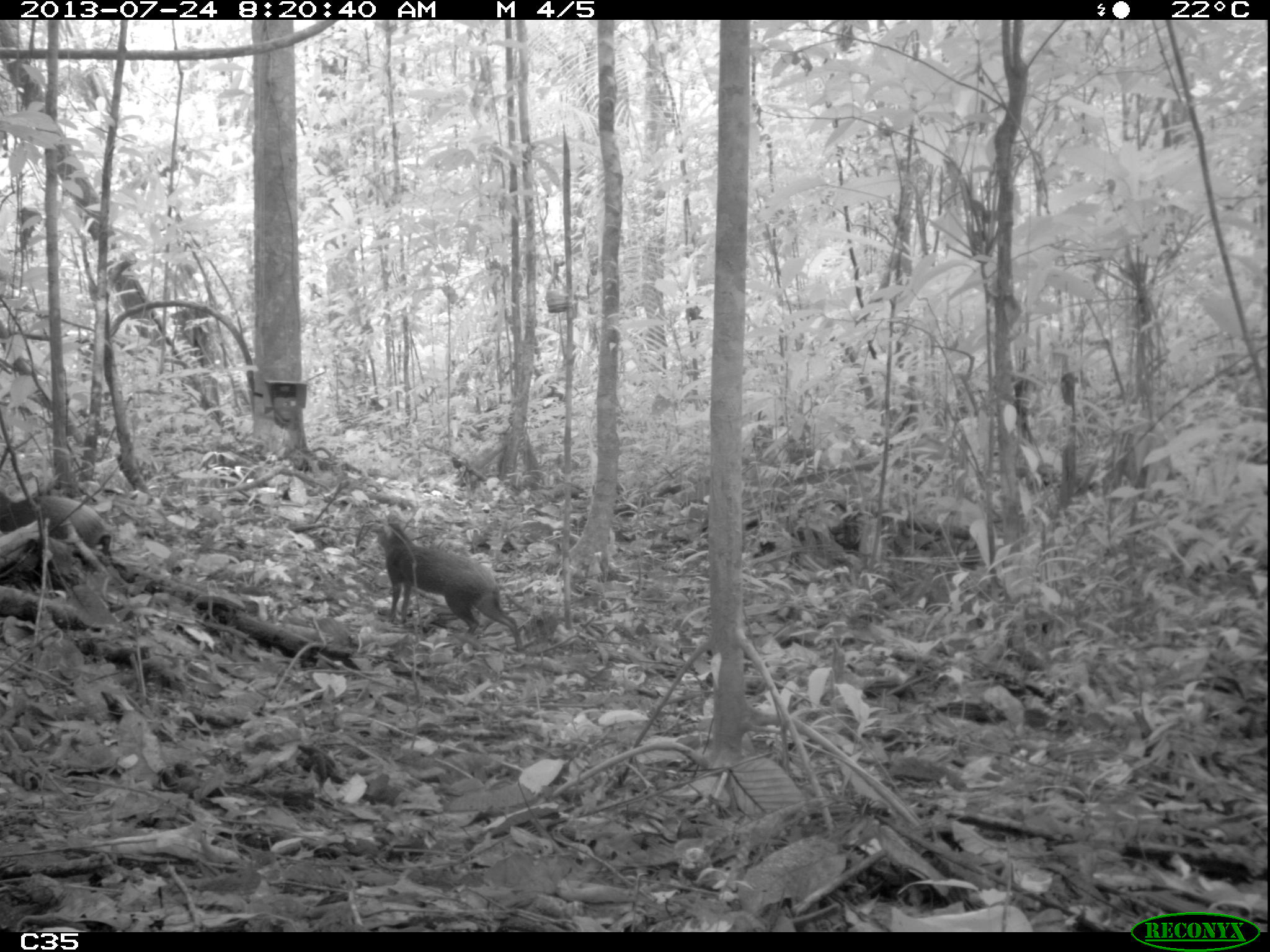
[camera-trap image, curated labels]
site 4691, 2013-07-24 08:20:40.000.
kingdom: Animalia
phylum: Chordata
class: Mammalia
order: Rodentia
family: Dasyproctidae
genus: Dasyprocta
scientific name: Dasyprocta leporina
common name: red-rumped agouti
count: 2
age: adult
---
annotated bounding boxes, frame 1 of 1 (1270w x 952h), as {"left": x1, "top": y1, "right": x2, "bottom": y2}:
dasyprocta leporina: {"left": 364, "top": 509, "right": 526, "bottom": 653}; {"left": 0, "top": 489, "right": 111, "bottom": 559}